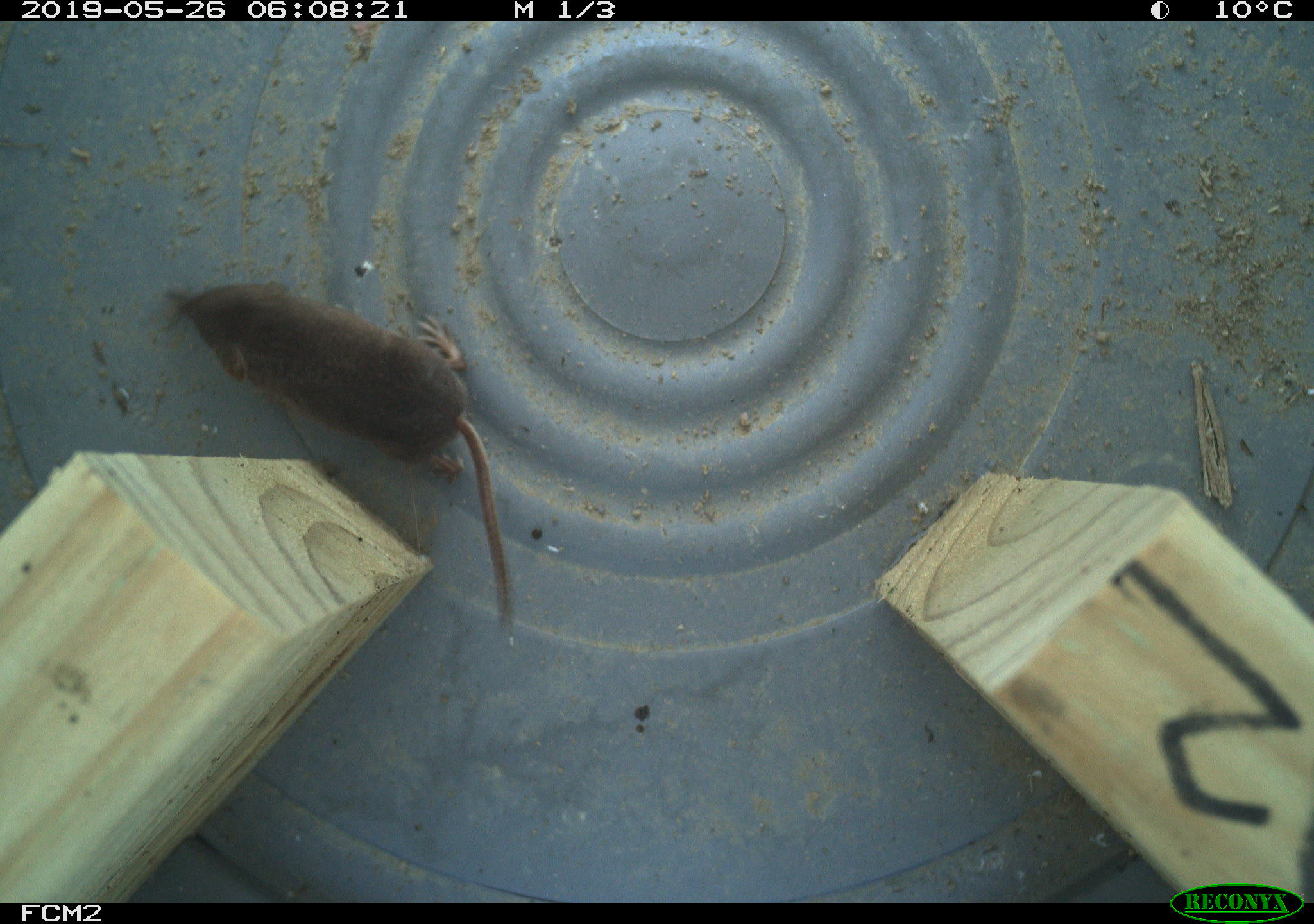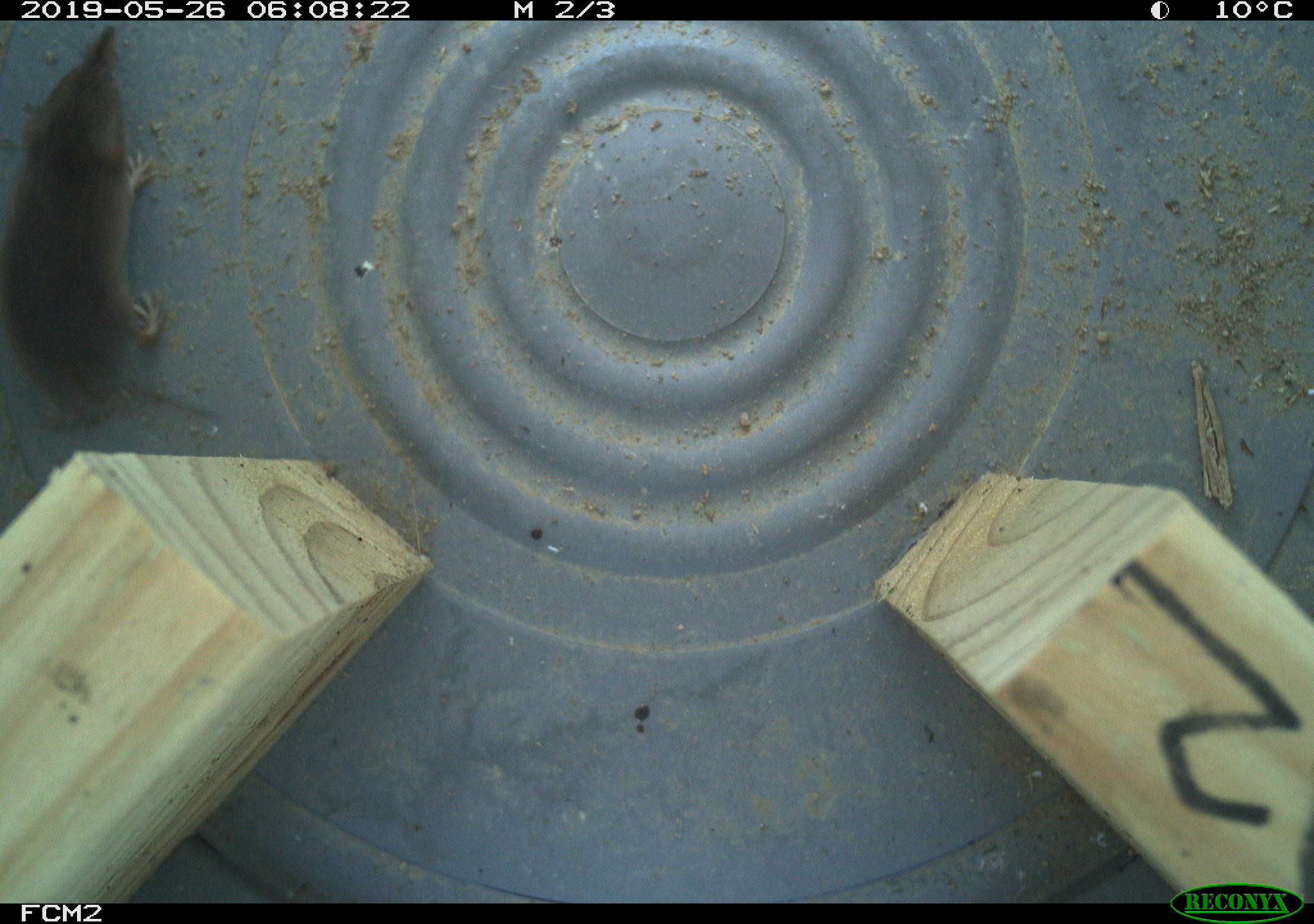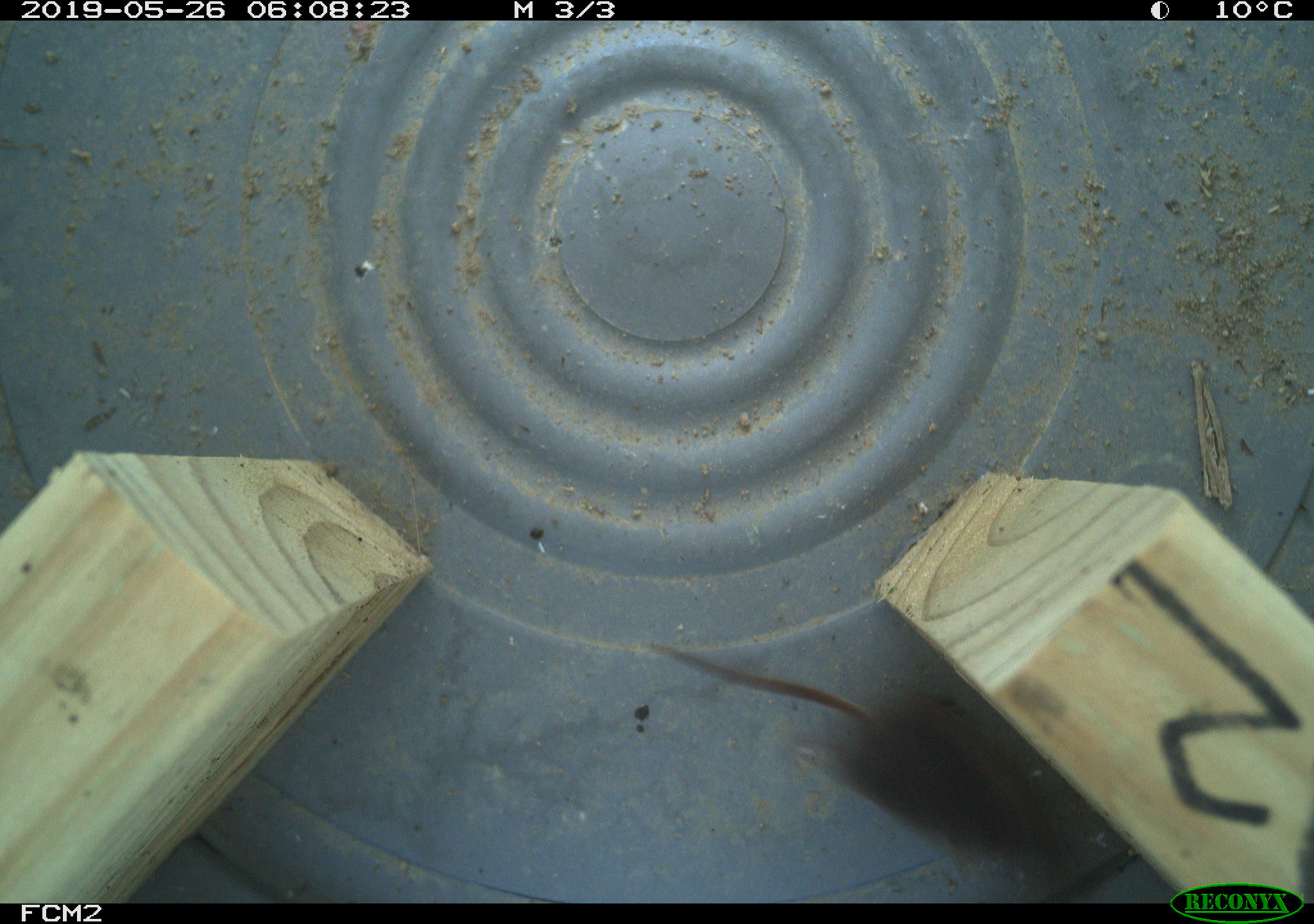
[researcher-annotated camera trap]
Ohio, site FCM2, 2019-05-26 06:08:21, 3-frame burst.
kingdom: Animalia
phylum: Chordata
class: Mammalia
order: Eulipotyphla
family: Soricidae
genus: Sorex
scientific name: Sorex cinereus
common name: masked shrew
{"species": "masked shrew (Sorex cinereus)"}